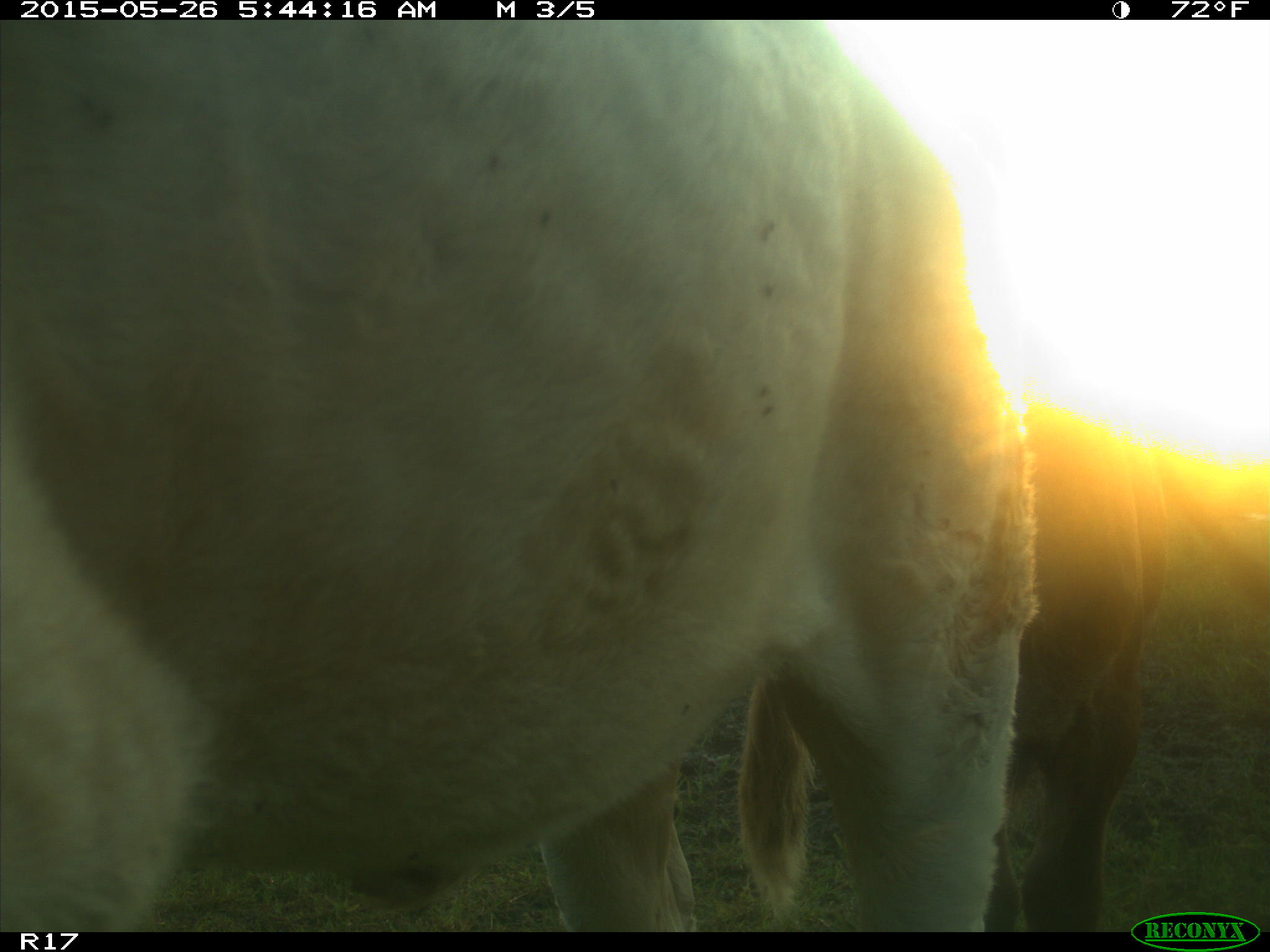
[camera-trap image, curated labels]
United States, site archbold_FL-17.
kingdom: Animalia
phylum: Chordata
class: Mammalia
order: Artiodactyla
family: Bovidae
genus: Bos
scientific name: Bos taurus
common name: domestic cow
Bos taurus (domestic cow).